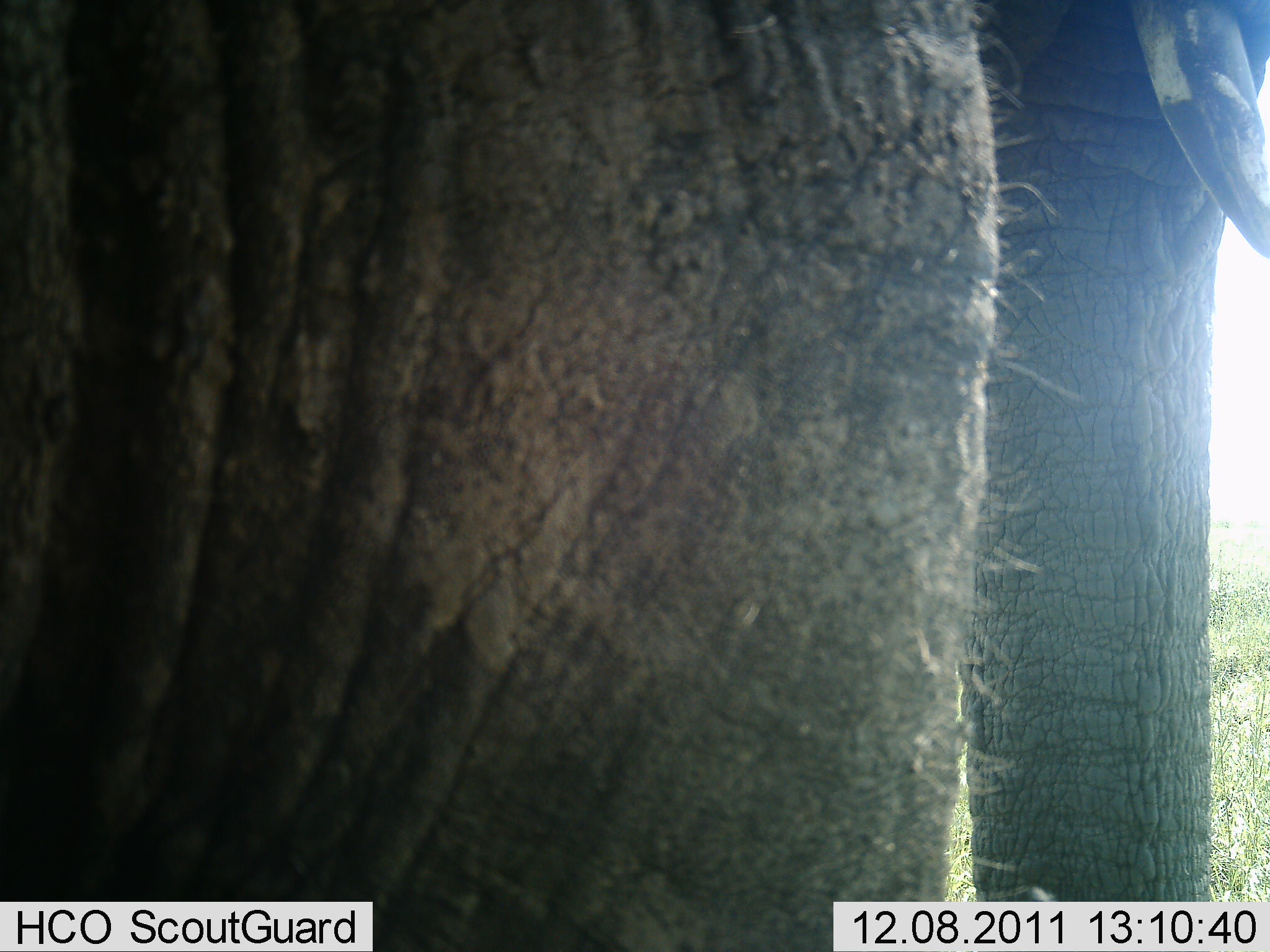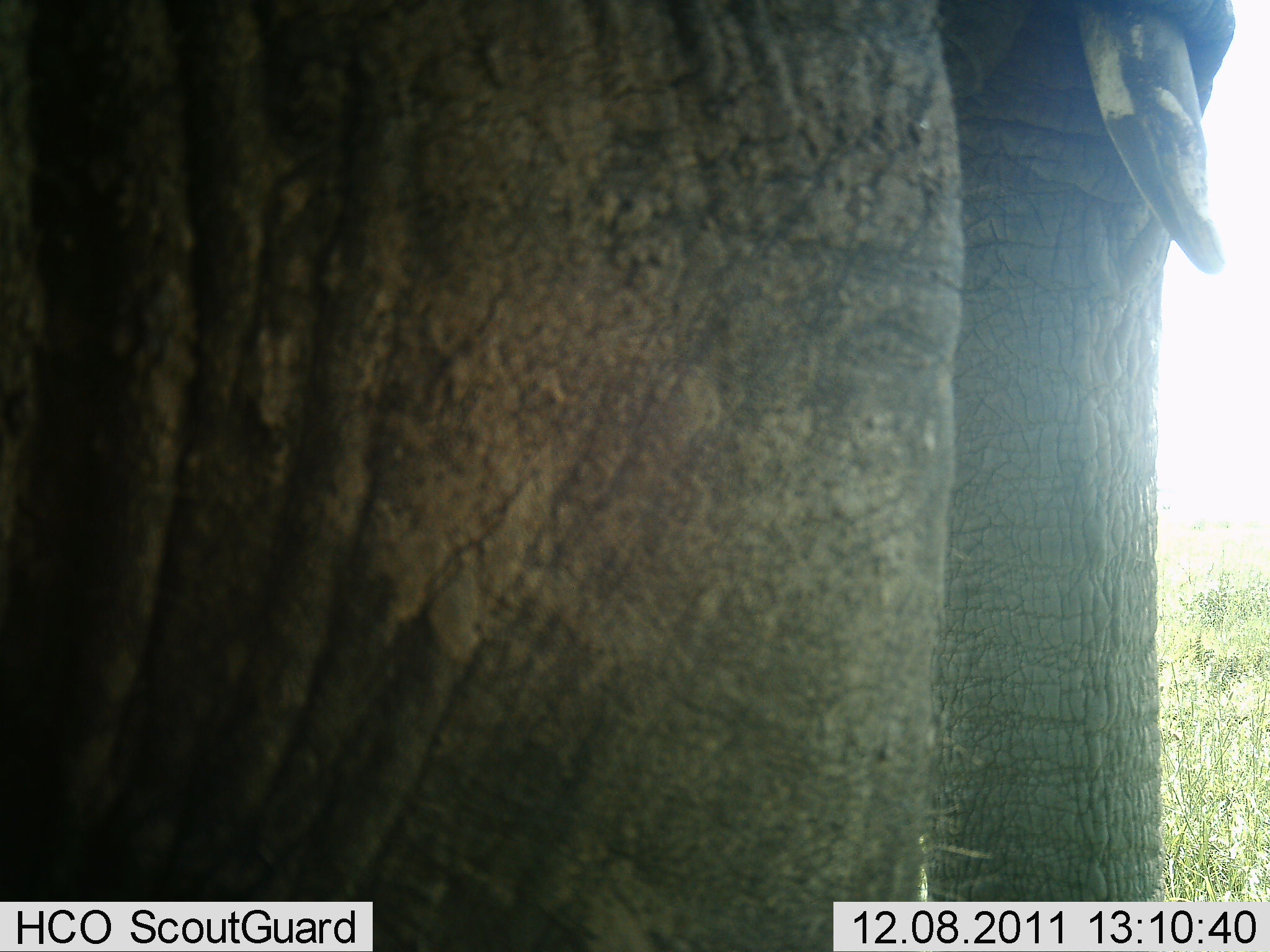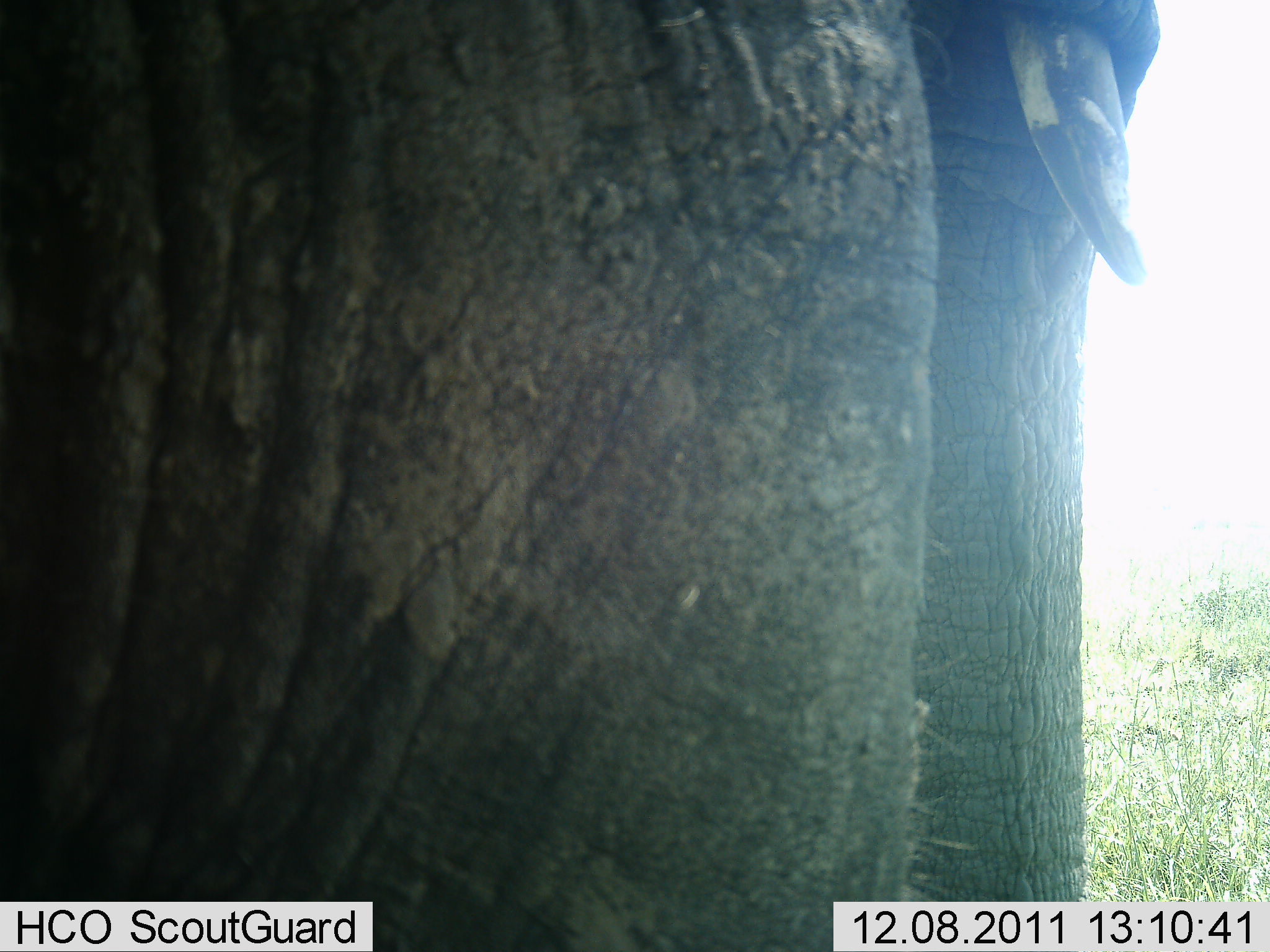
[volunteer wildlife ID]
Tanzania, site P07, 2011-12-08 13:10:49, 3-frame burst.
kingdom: Animalia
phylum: Chordata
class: Mammalia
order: Proboscidea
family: Elephantidae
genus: Loxodonta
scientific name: Loxodonta africana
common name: african bush elephant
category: elephant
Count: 1.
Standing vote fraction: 100%.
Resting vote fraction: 0%.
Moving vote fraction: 8%.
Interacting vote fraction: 0%.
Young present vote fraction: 0%.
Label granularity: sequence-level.